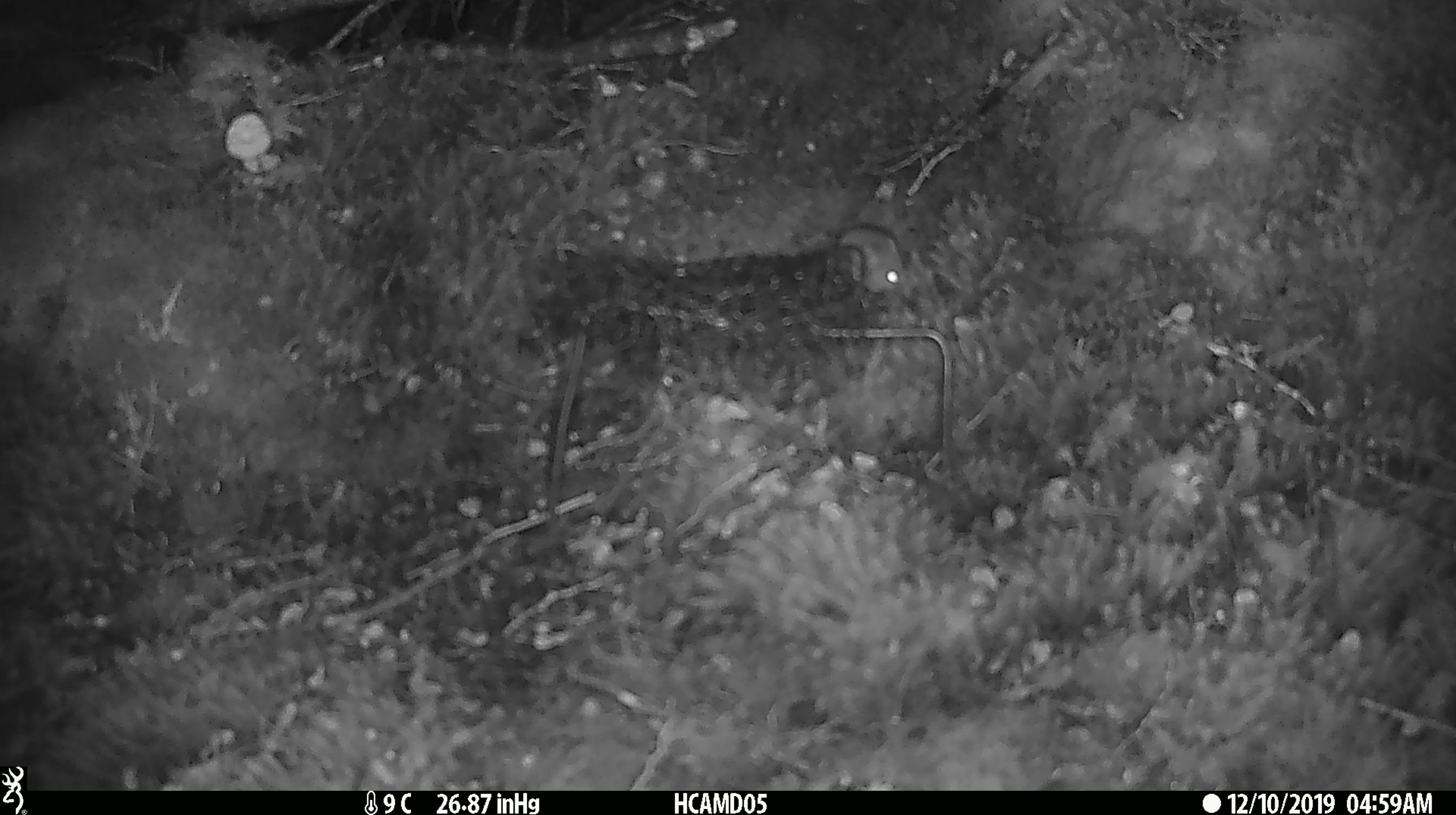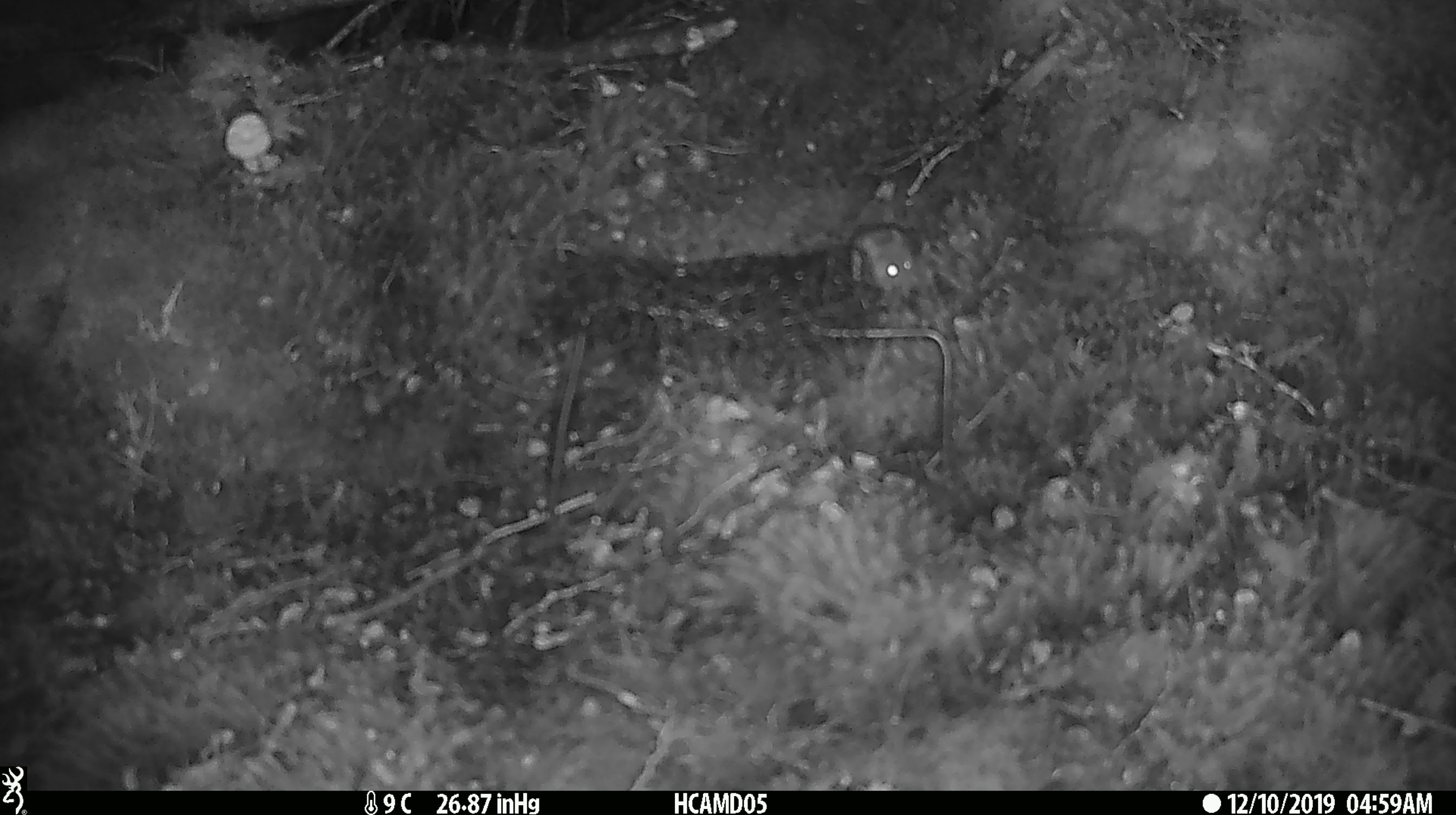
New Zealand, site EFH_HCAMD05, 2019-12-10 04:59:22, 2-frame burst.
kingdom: Animalia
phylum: Chordata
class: Mammalia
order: Rodentia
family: Muridae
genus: Mus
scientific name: Mus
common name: mouse